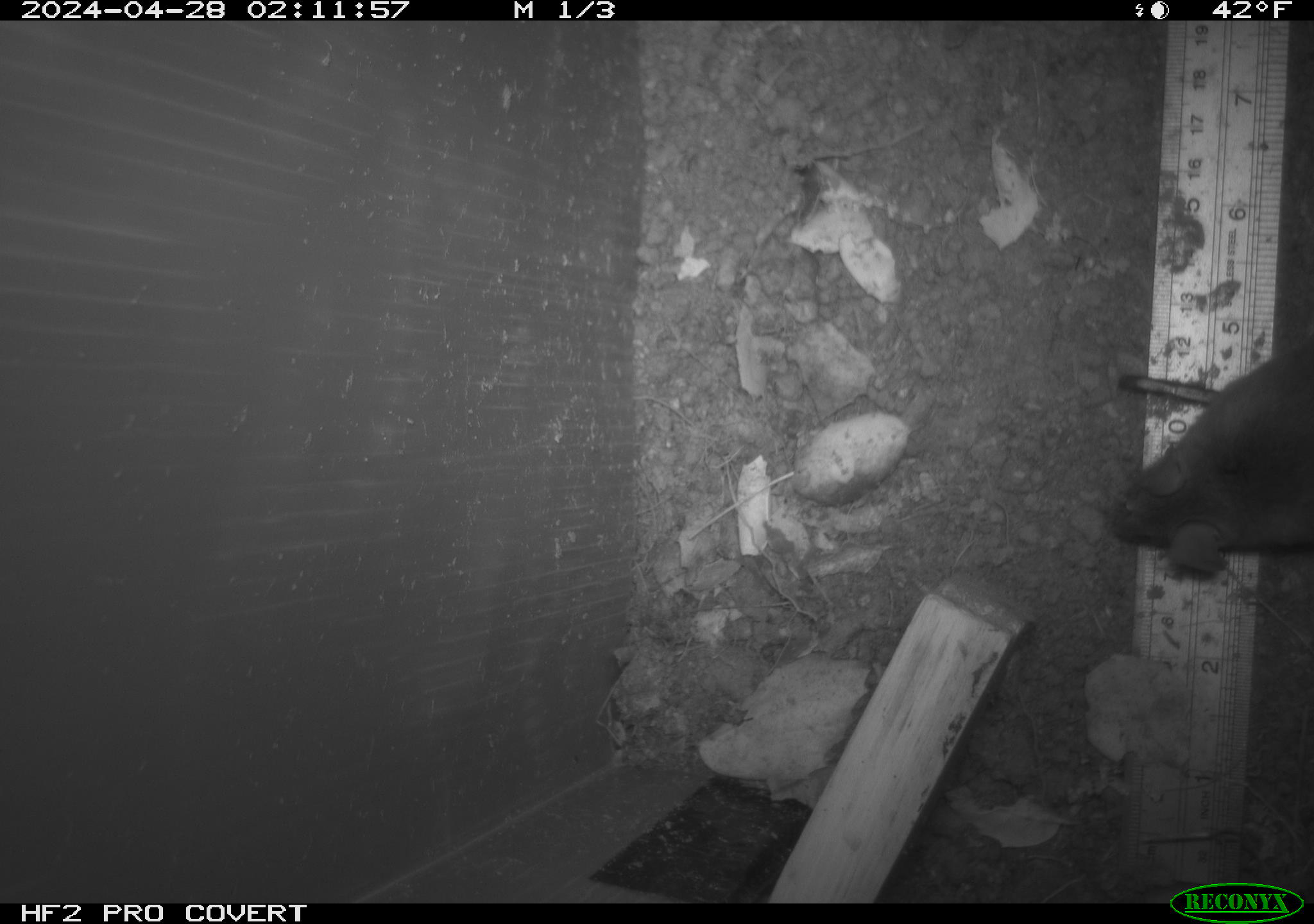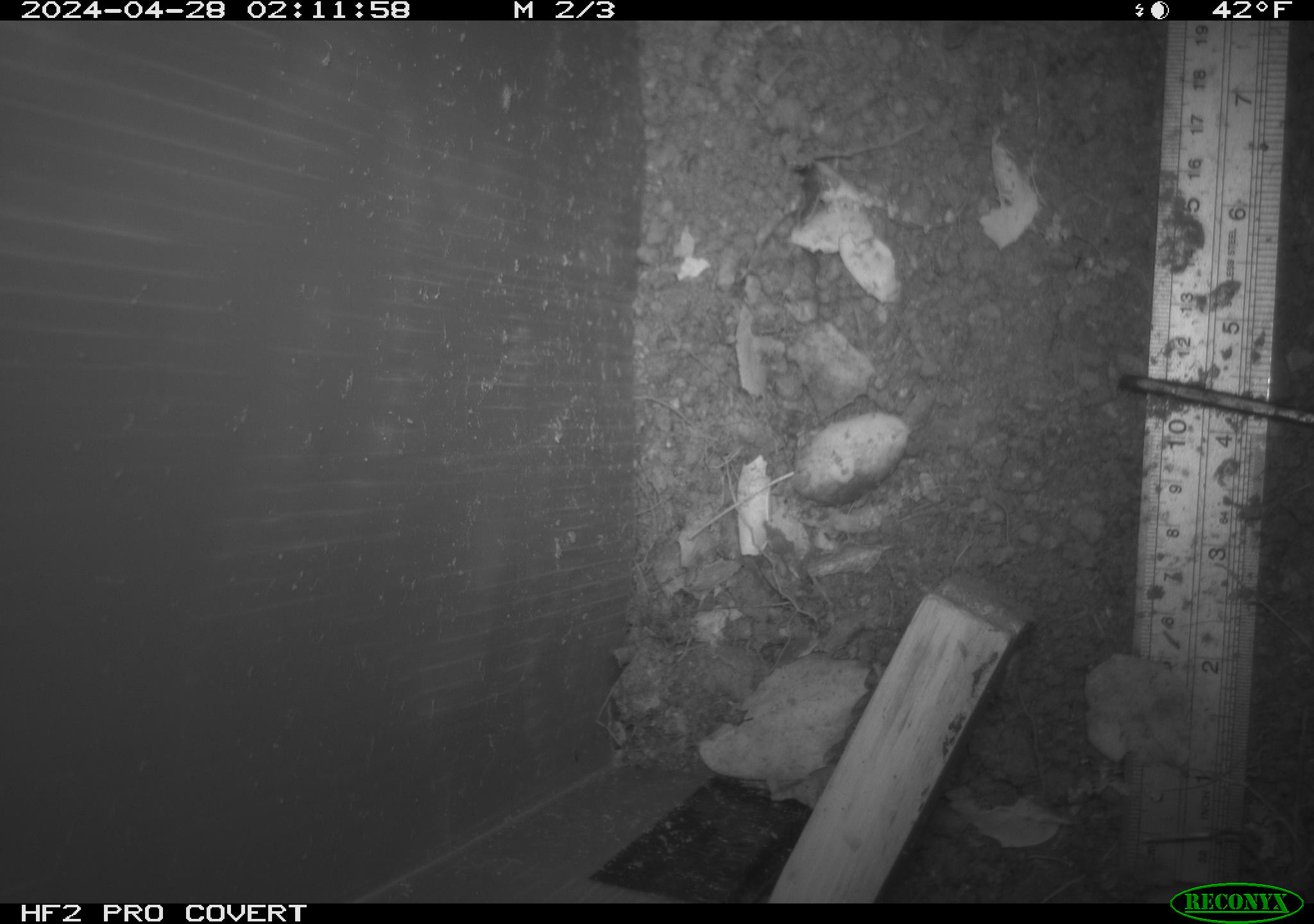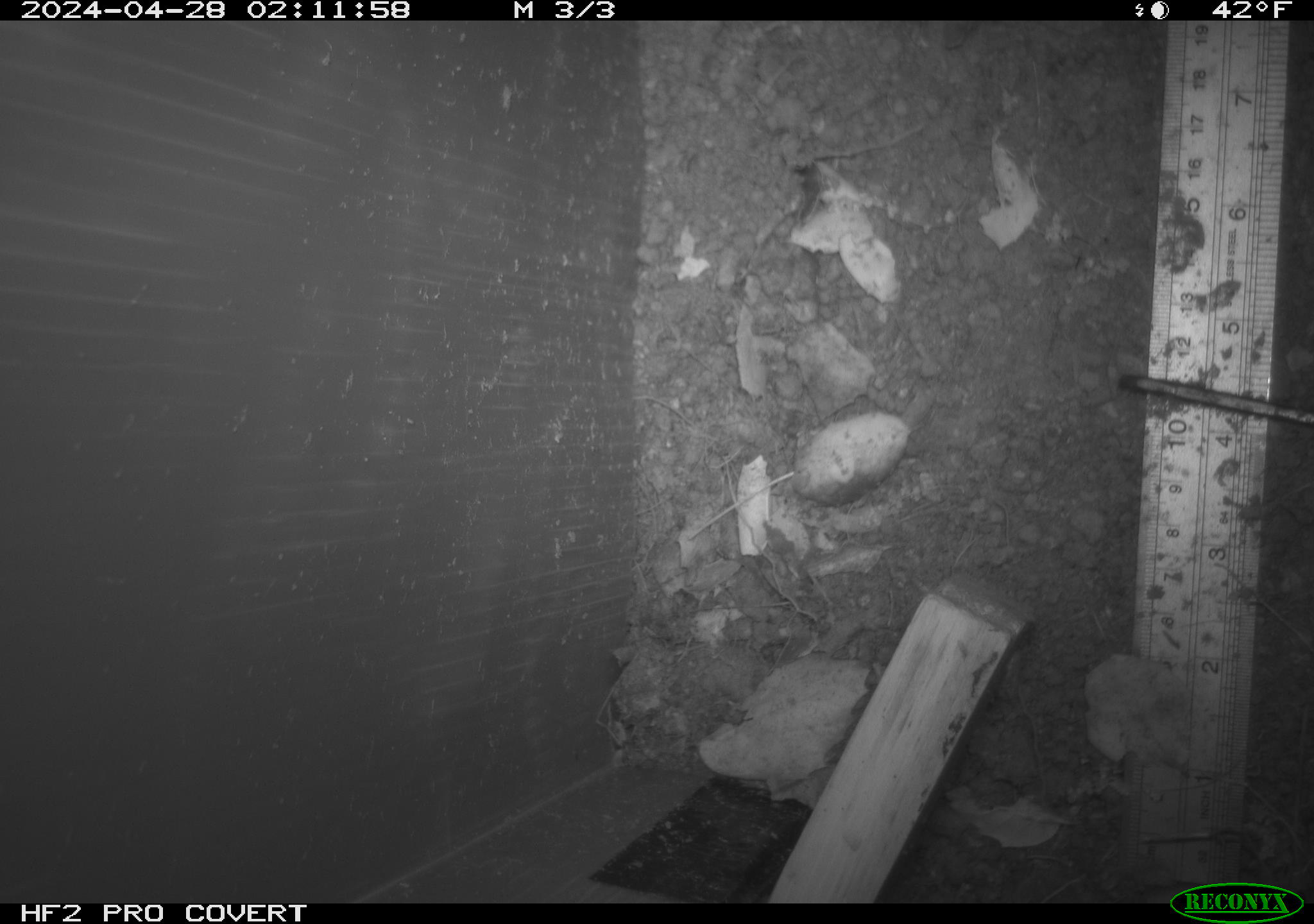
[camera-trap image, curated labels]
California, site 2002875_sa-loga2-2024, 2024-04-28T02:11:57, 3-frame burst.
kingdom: Animalia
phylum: Chordata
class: Mammalia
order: Rodentia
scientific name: Rodentia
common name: rodent